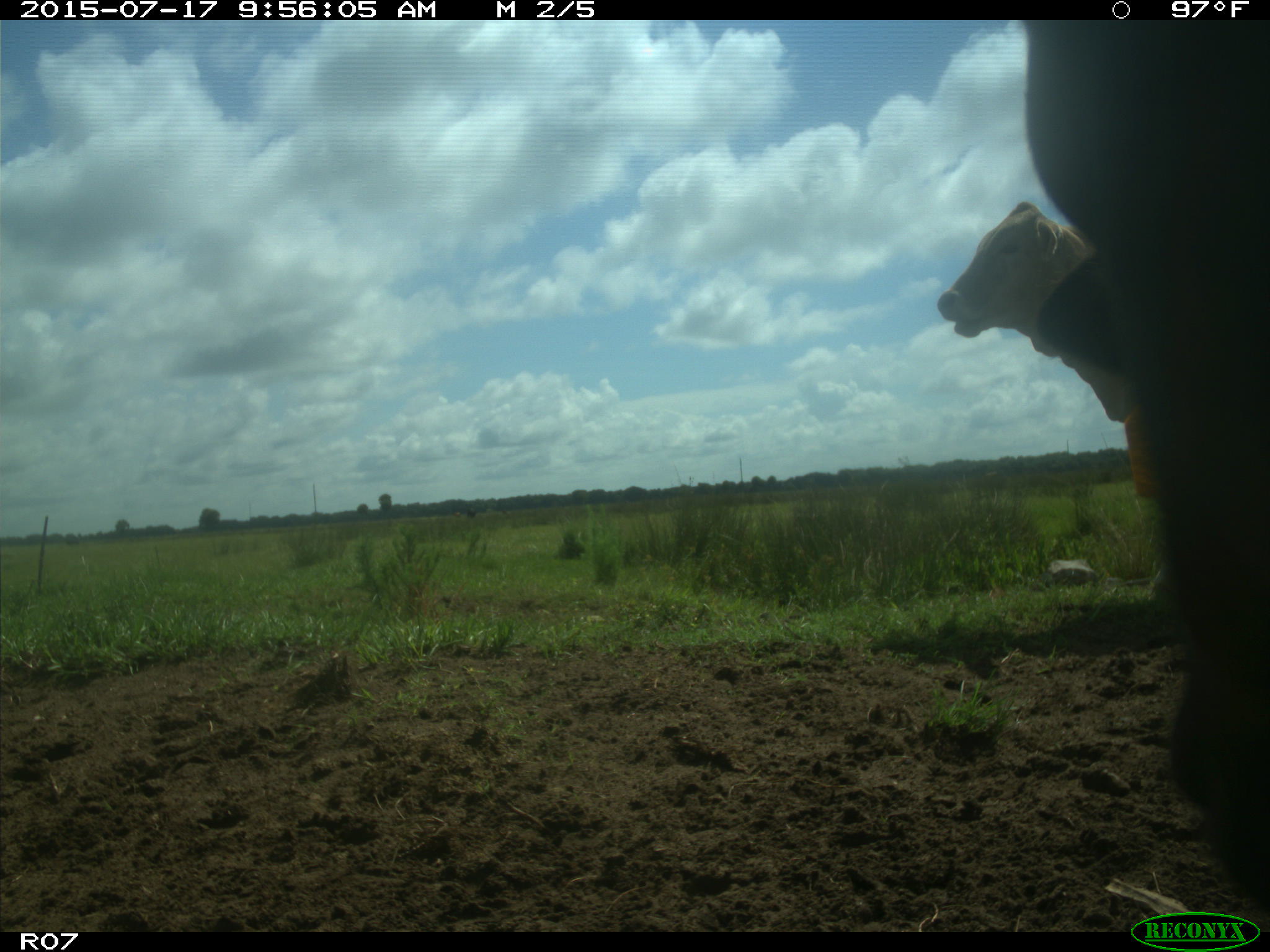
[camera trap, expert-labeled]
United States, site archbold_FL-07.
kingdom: Animalia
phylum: Chordata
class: Mammalia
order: Artiodactyla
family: Bovidae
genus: Bos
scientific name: Bos taurus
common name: domestic cow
Bos taurus (domestic cow).